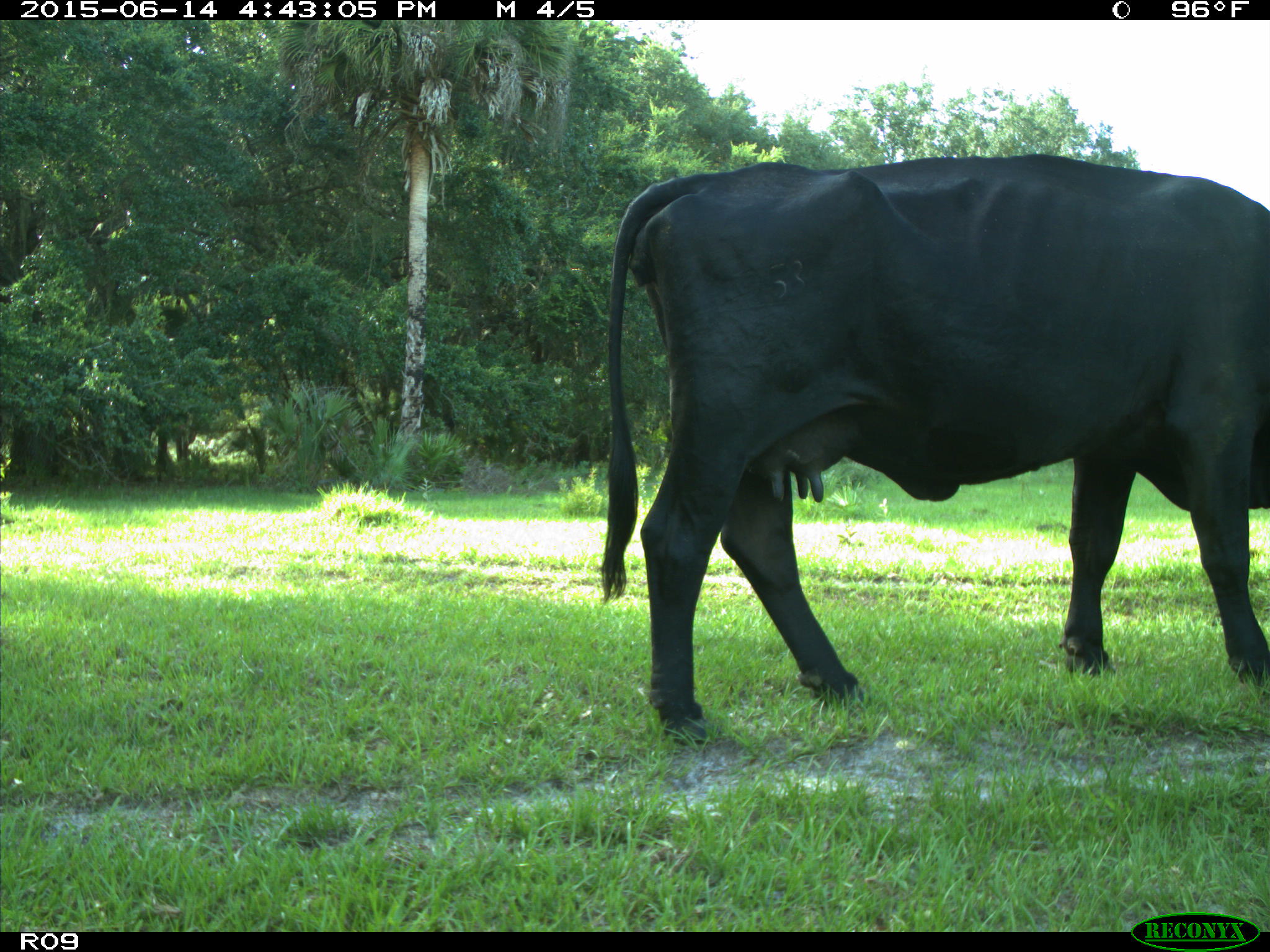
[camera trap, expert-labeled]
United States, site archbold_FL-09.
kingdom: Animalia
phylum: Chordata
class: Mammalia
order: Artiodactyla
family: Bovidae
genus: Bos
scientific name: Bos taurus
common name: domestic cow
Bos taurus (domestic cow).